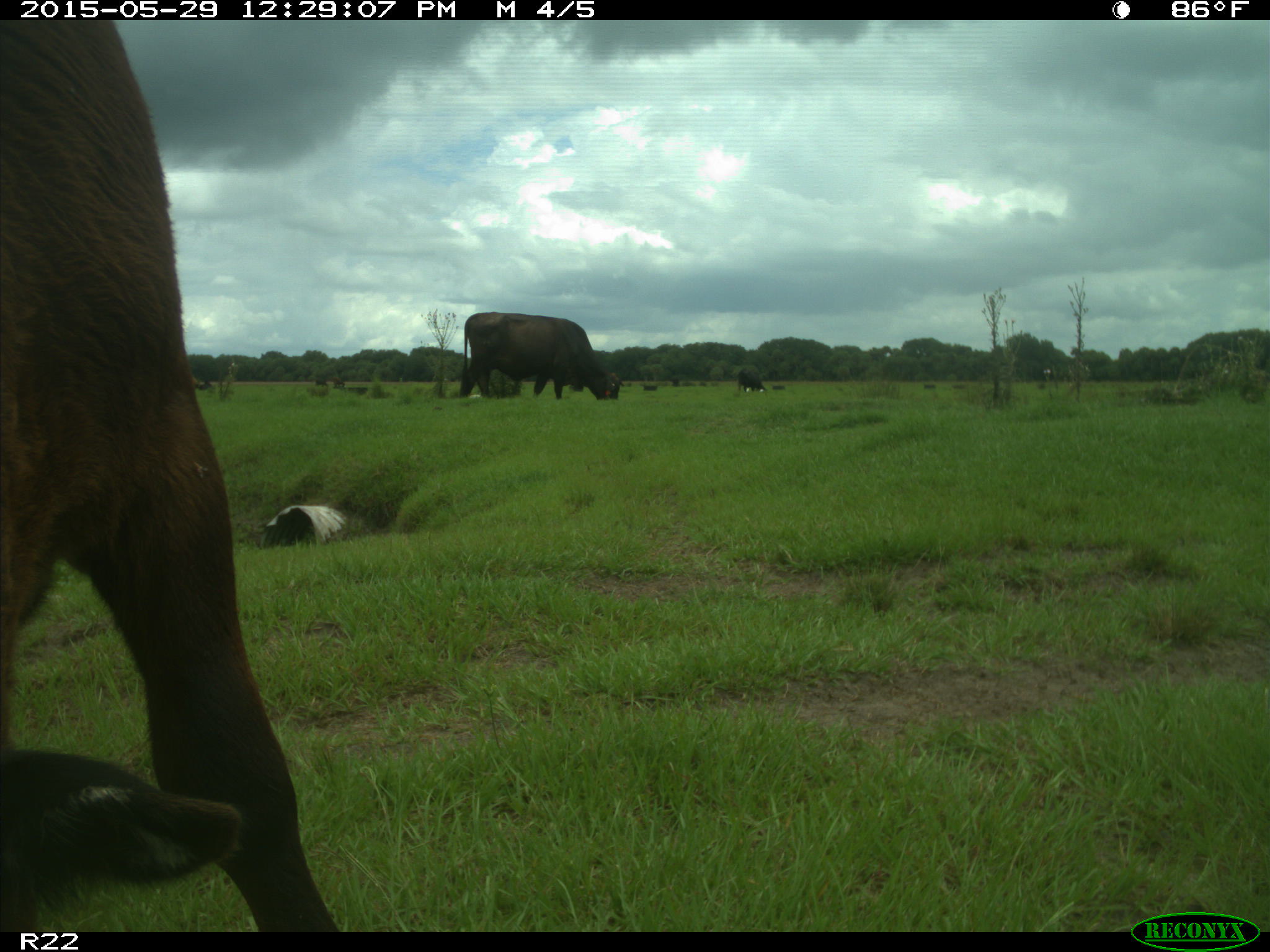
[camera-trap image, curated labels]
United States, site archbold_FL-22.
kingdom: Animalia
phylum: Chordata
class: Mammalia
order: Artiodactyla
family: Bovidae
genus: Bos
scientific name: Bos taurus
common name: domestic cow